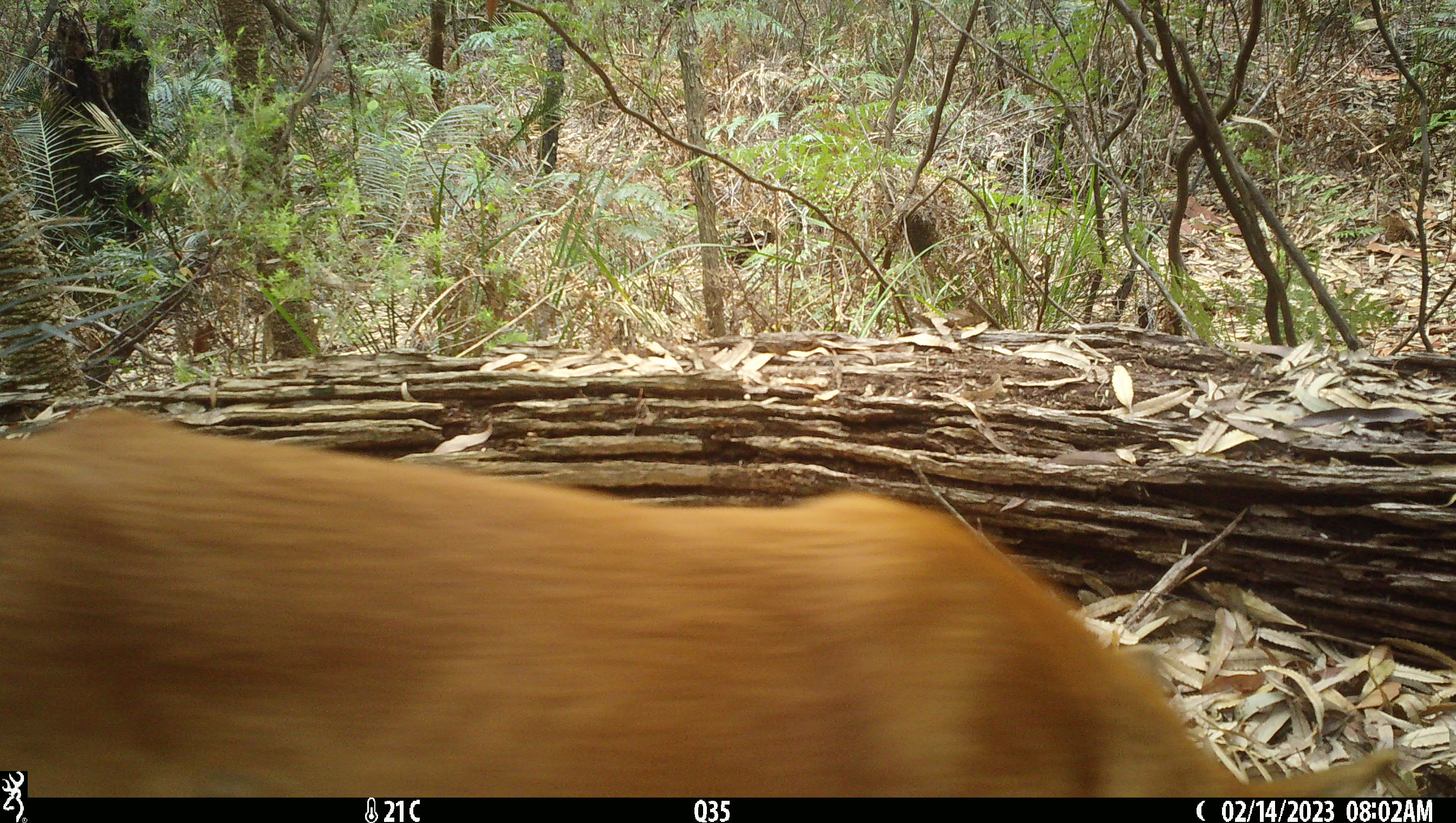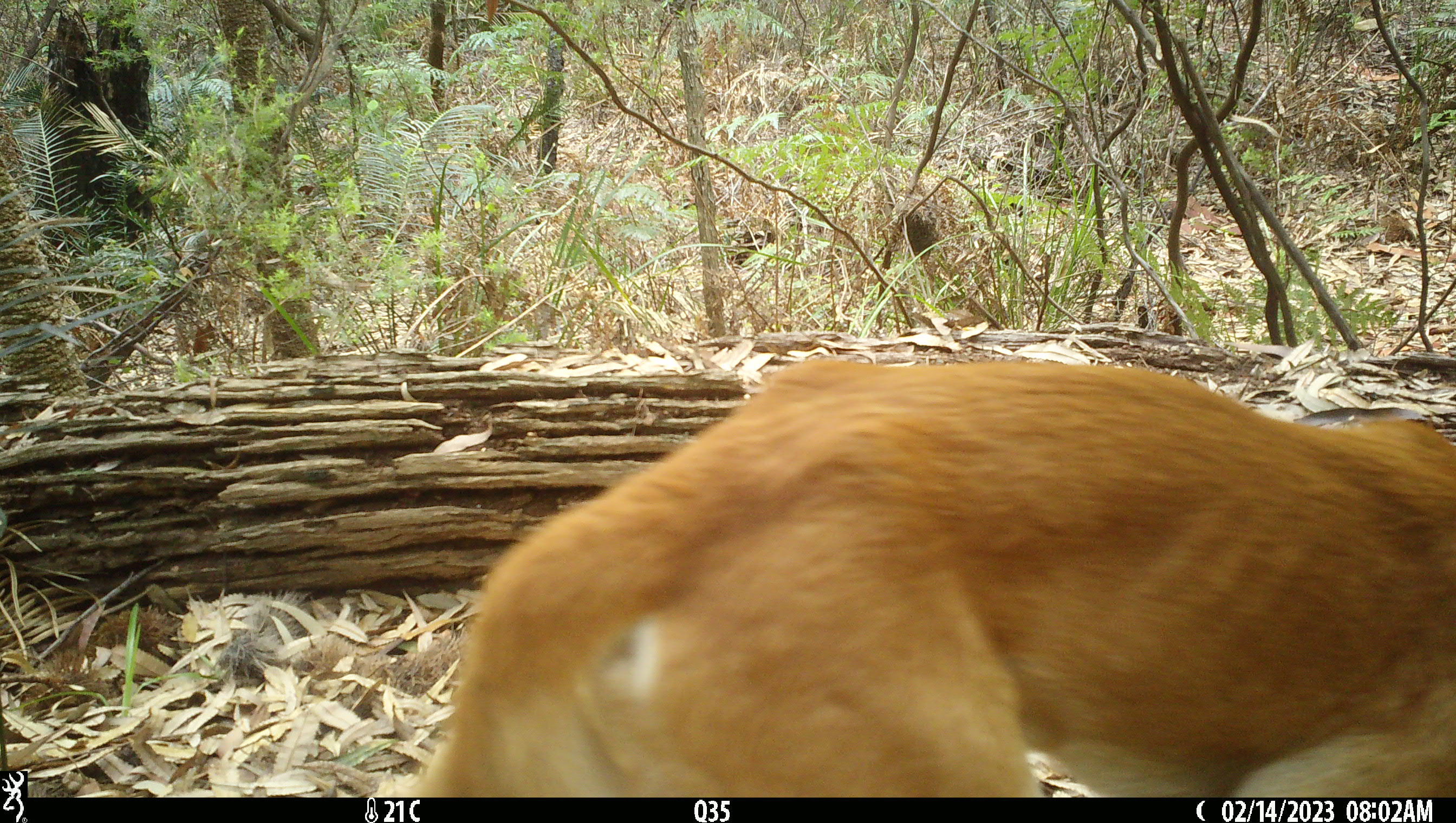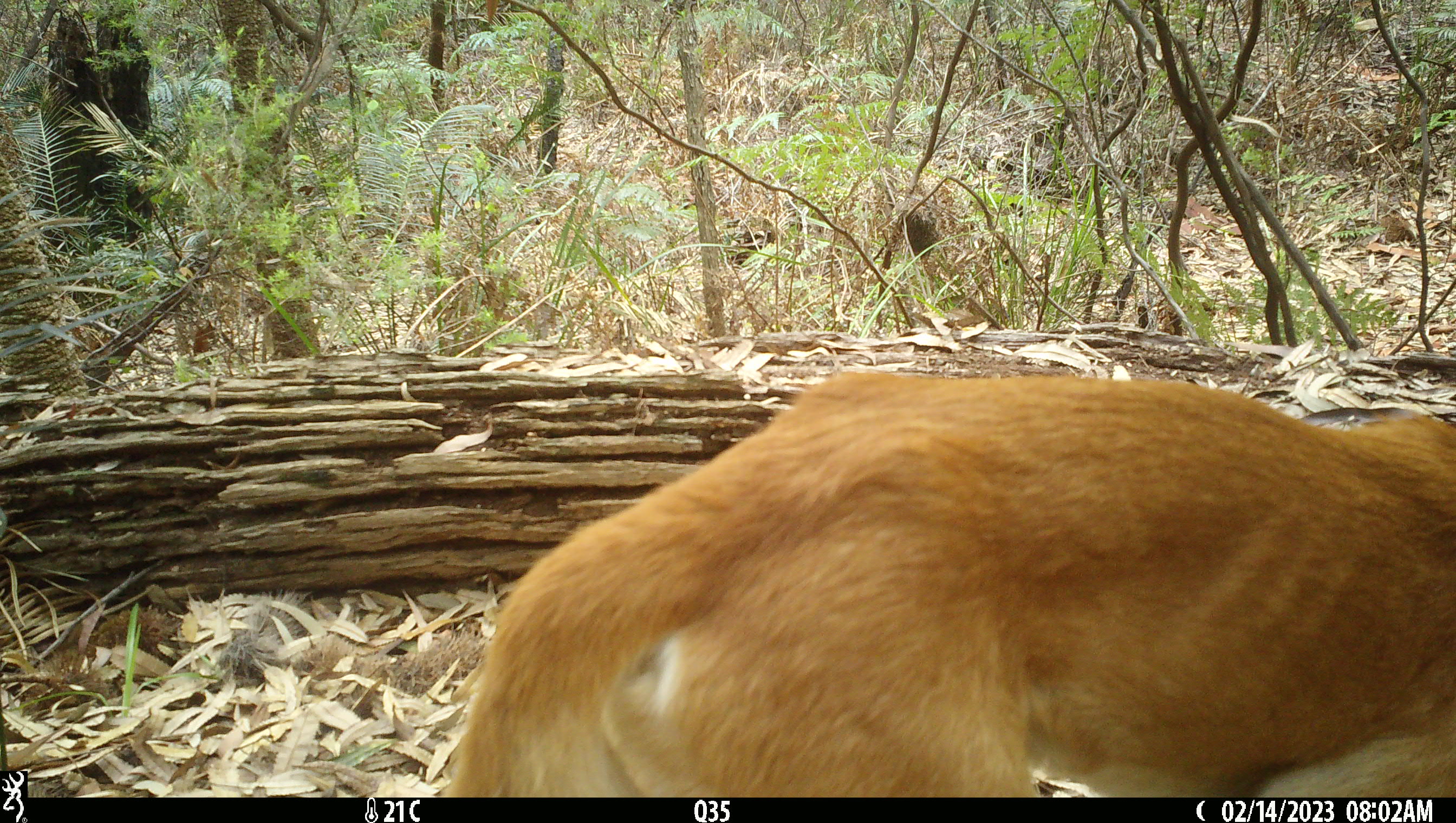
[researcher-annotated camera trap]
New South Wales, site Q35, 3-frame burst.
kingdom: Animalia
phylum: Chordata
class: Mammalia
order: Carnivora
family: Canidae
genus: Canis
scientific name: Canis familiaris dingo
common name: dingo